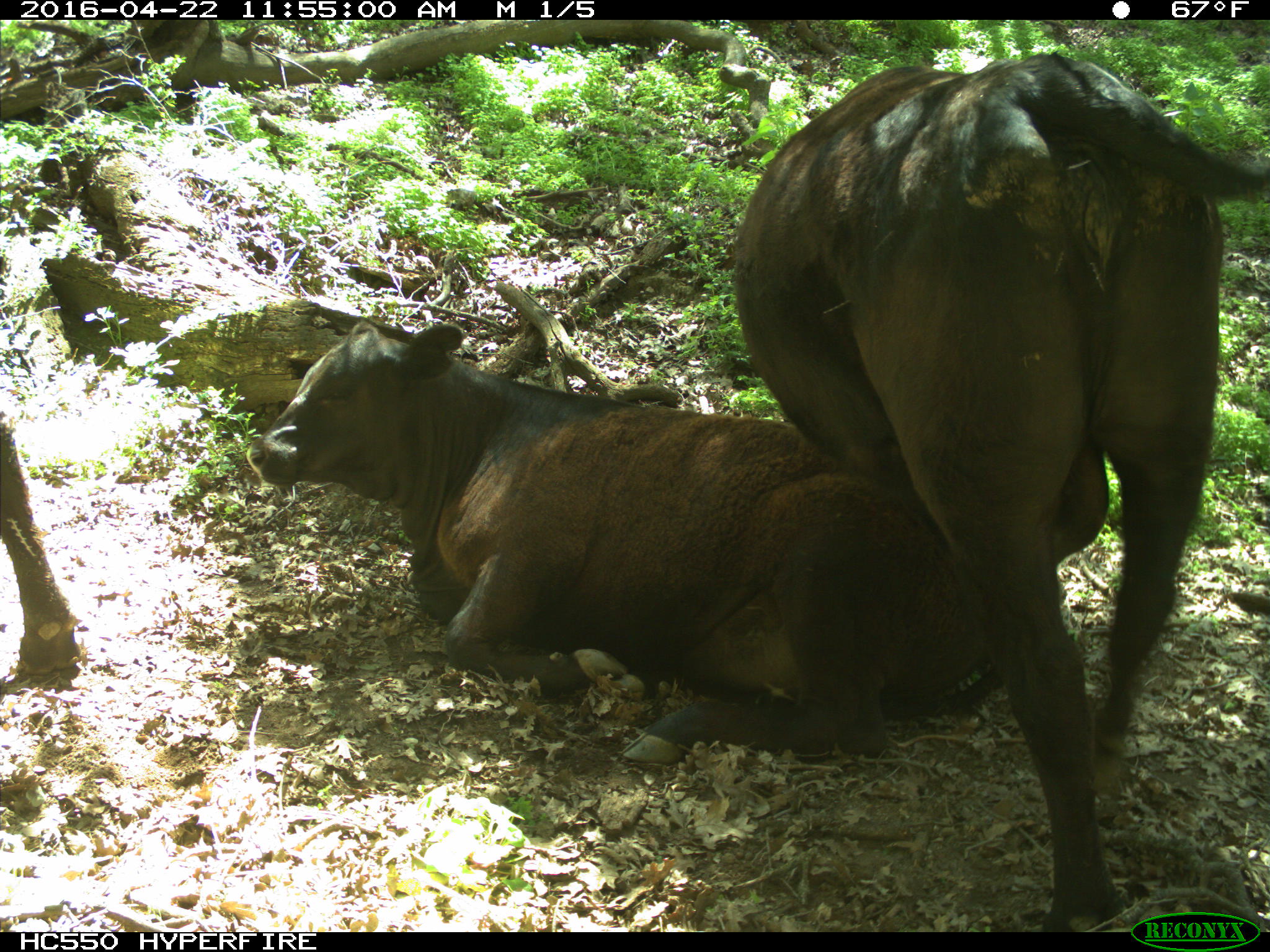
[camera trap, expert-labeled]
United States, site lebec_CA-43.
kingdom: Animalia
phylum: Chordata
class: Mammalia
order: Artiodactyla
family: Bovidae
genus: Bos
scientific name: Bos taurus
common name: domestic cow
Bos taurus (domestic cow).